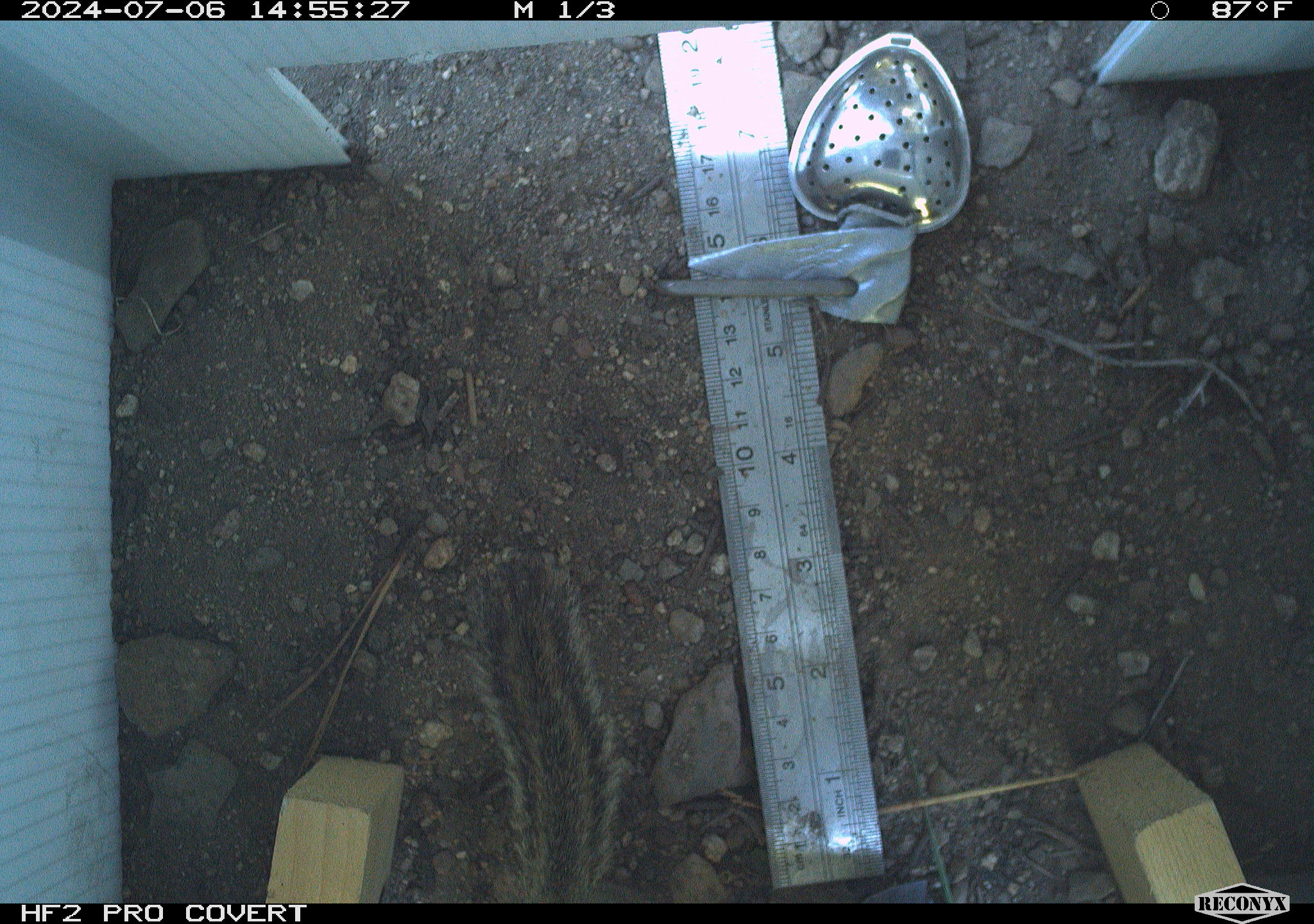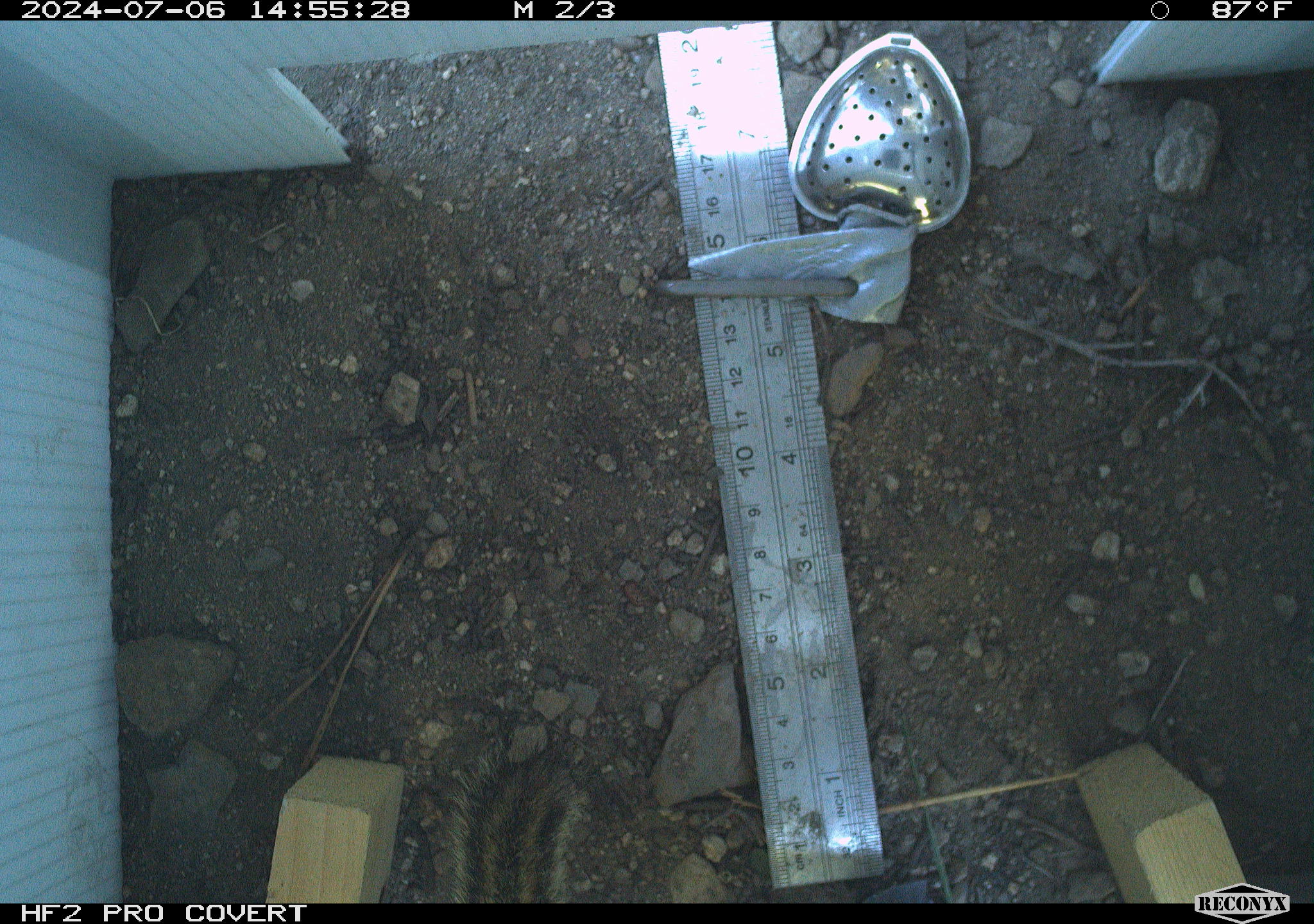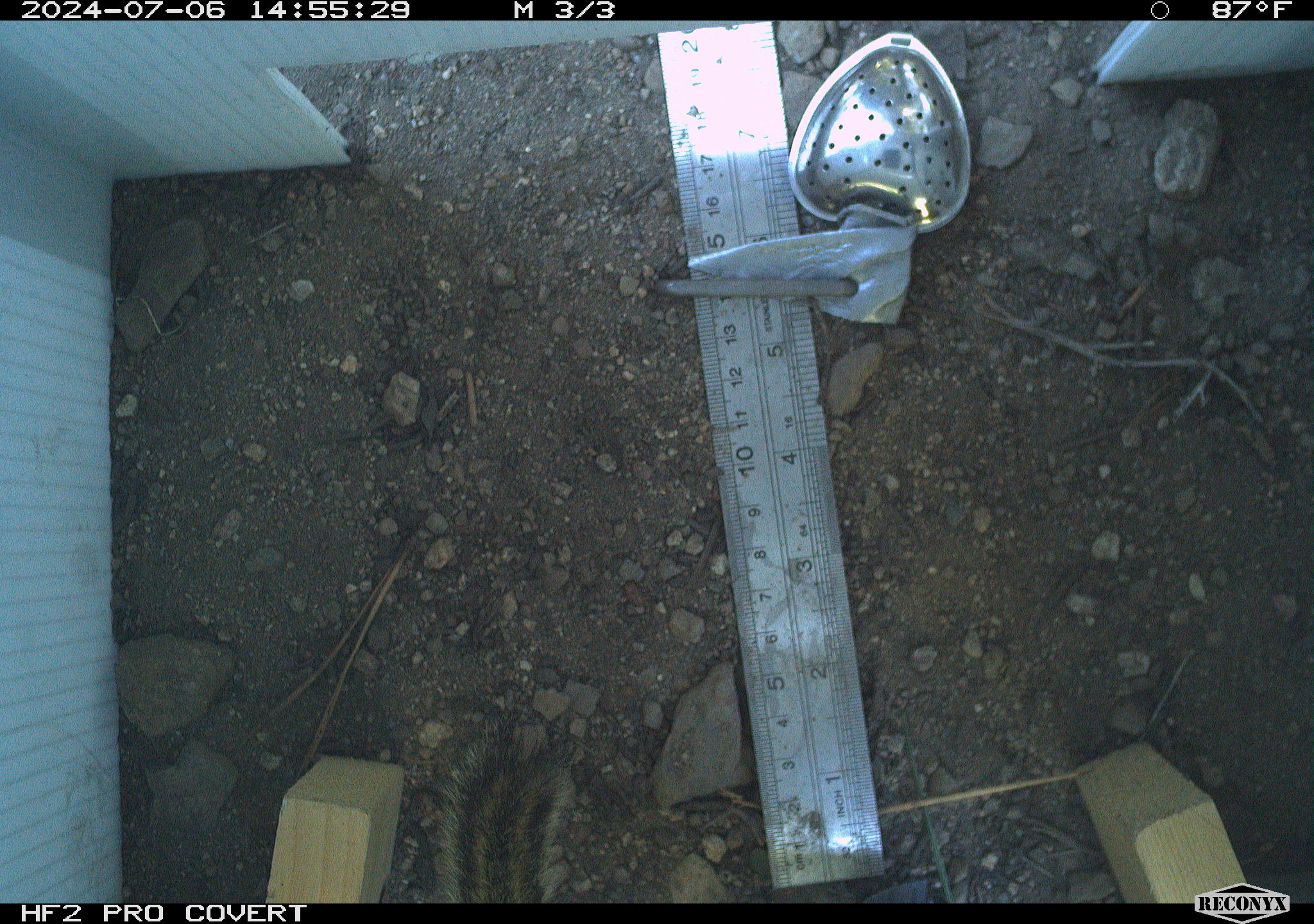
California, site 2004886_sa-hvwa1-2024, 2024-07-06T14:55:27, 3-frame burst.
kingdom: Animalia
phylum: Chordata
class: Mammalia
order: Rodentia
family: Sciuridae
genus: Neotamias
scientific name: Neotamias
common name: western chipmunks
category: neotamias species